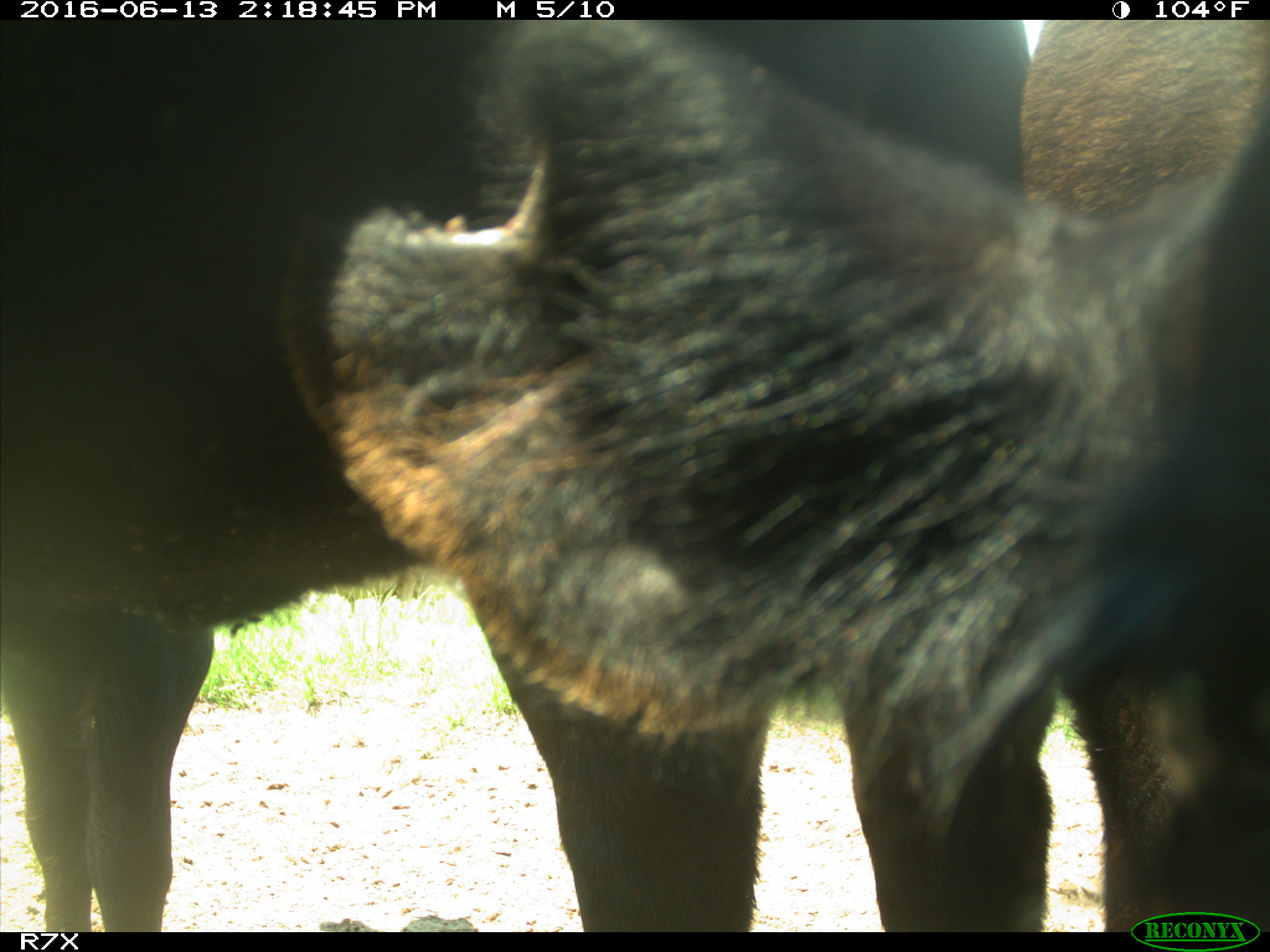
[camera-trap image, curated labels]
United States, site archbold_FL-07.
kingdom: Animalia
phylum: Chordata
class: Mammalia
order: Artiodactyla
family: Bovidae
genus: Bos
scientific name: Bos taurus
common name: domestic cow